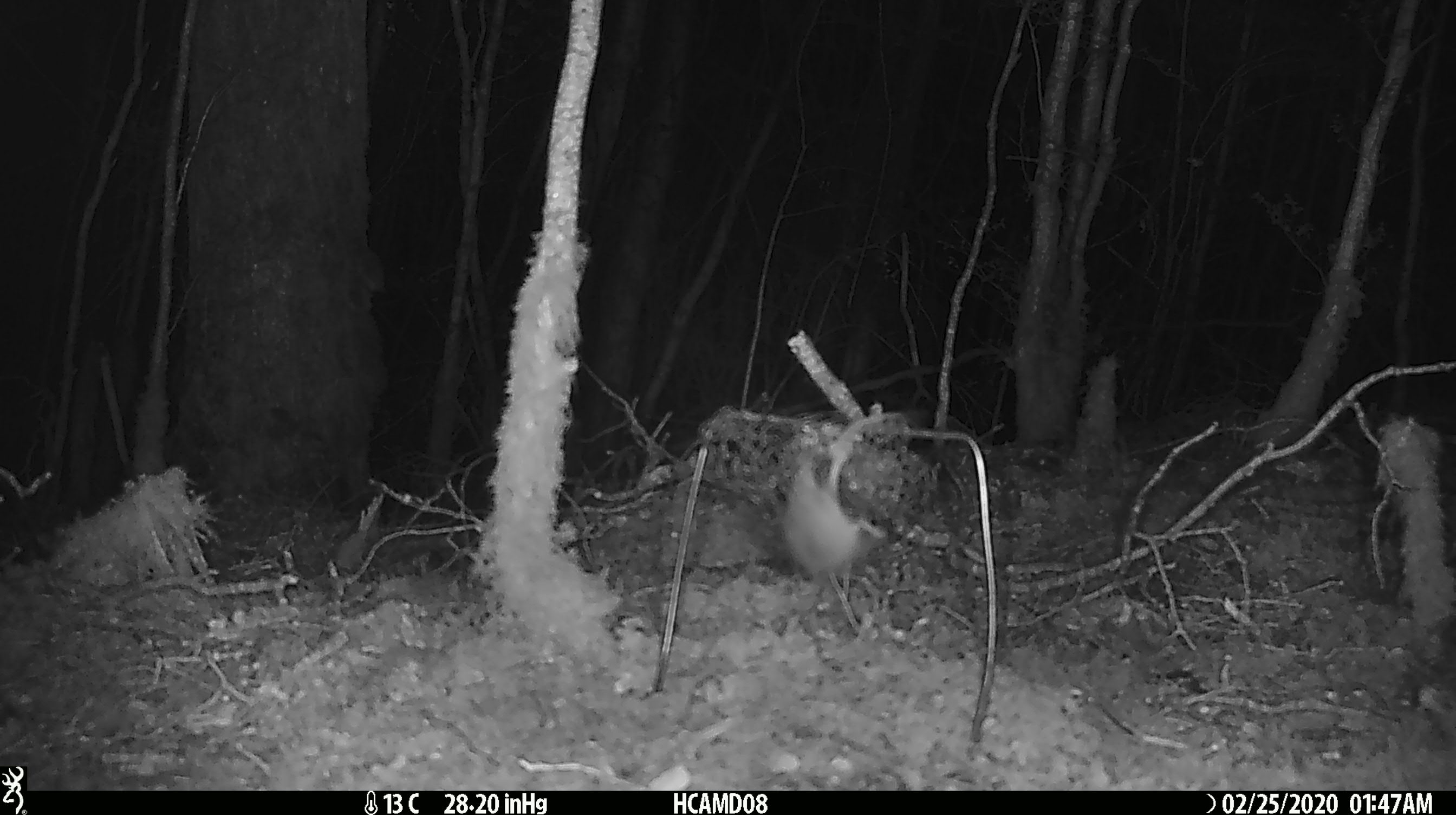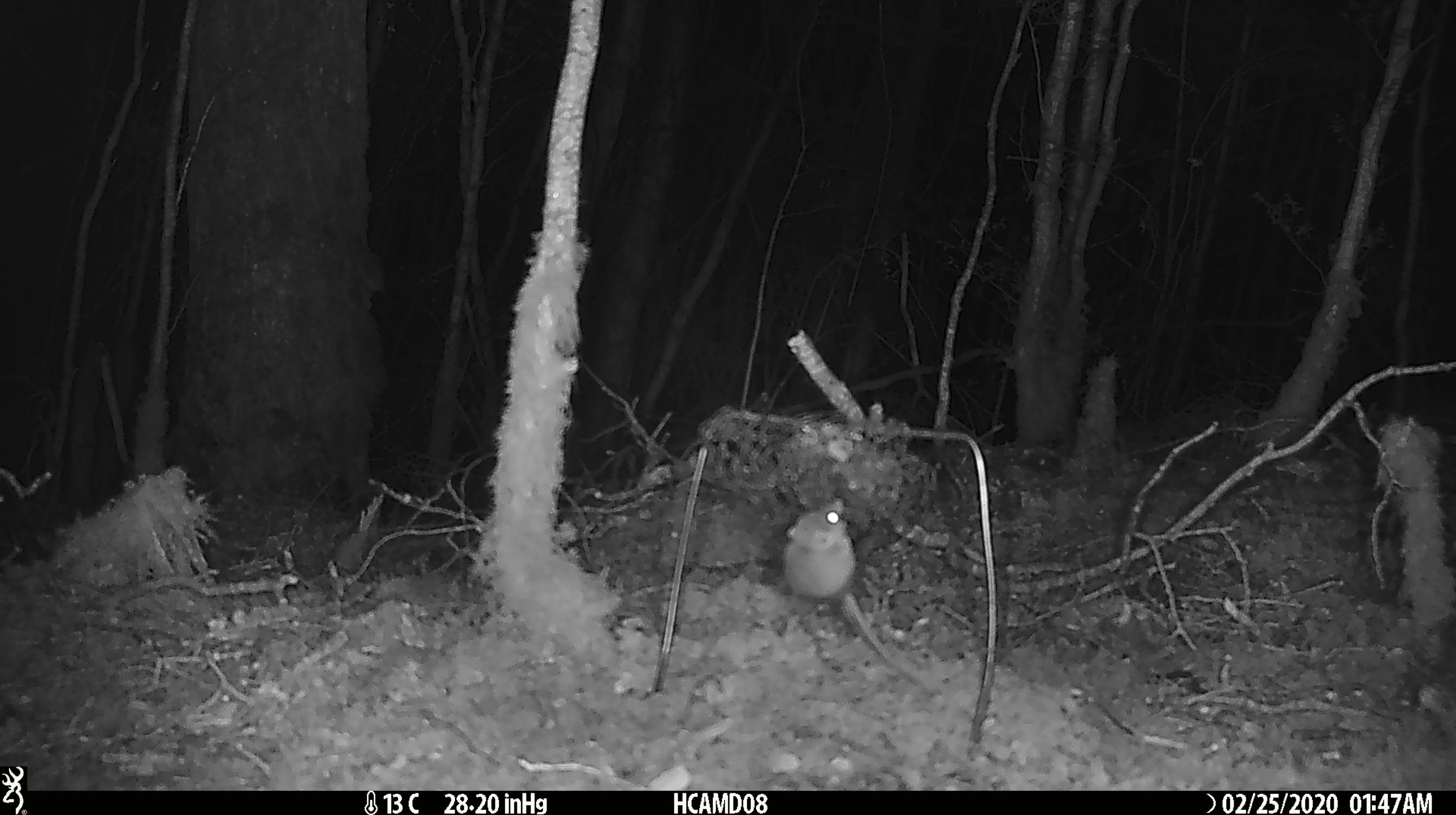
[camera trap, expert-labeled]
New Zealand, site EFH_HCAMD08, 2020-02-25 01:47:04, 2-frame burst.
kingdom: Animalia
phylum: Chordata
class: Mammalia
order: Rodentia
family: Muridae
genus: Mus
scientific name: Mus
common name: mouse